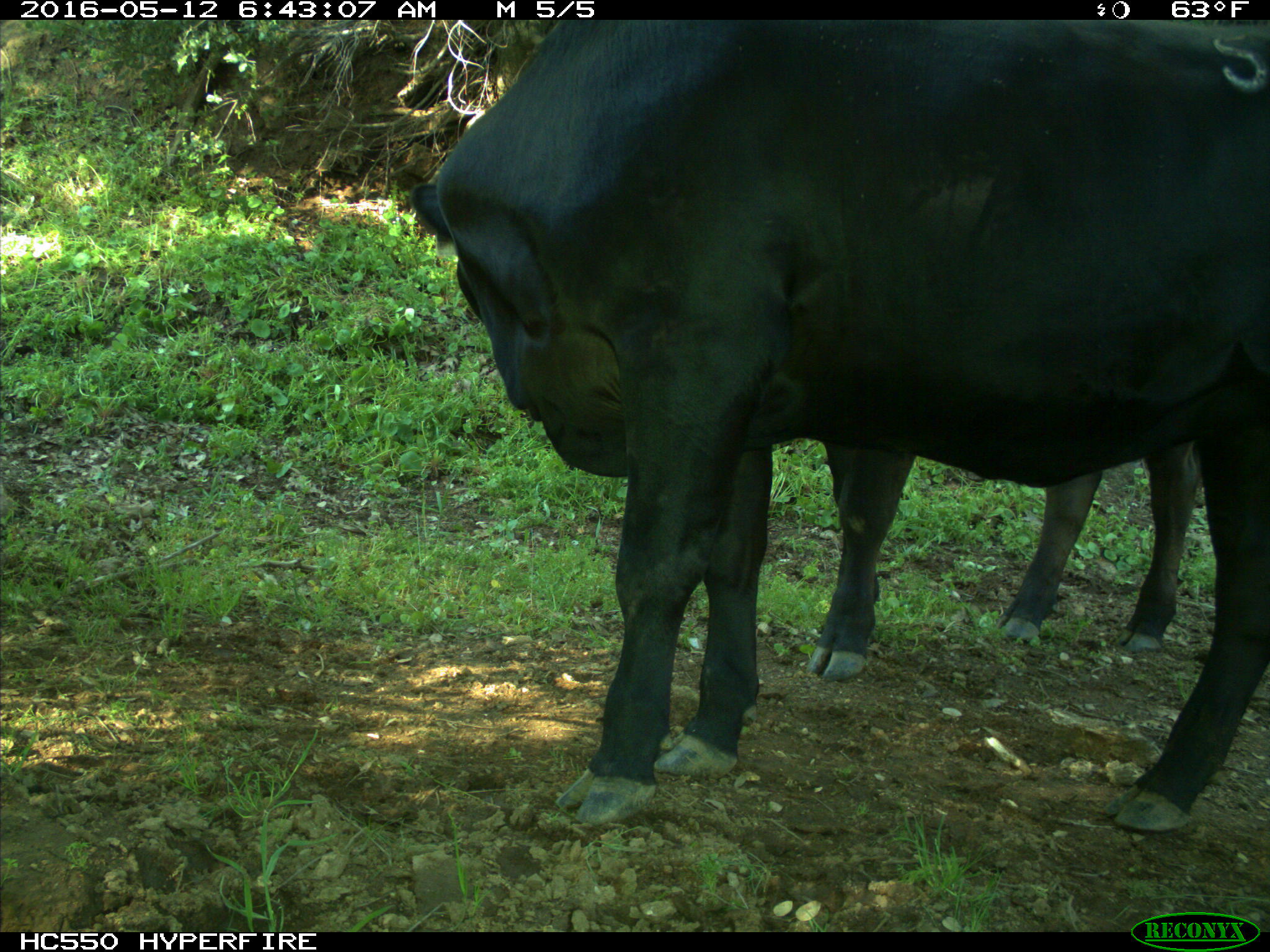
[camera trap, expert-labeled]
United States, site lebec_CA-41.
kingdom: Animalia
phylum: Chordata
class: Mammalia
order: Artiodactyla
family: Bovidae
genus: Bos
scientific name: Bos taurus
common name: domestic cow